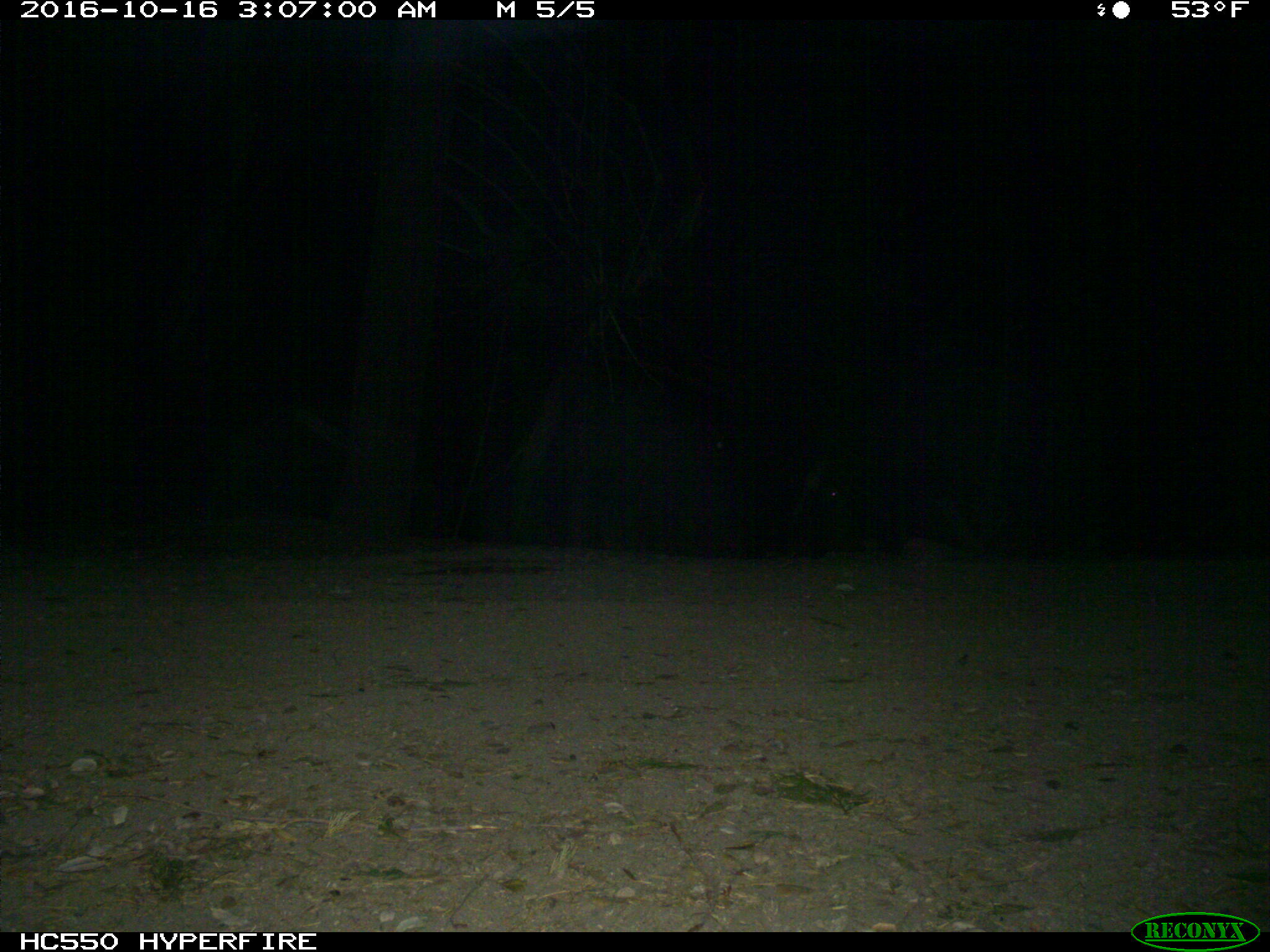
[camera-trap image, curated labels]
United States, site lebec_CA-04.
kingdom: Animalia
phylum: Chordata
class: Mammalia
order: Artiodactyla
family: Suidae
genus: Sus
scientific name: Sus scrofa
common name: wild boar